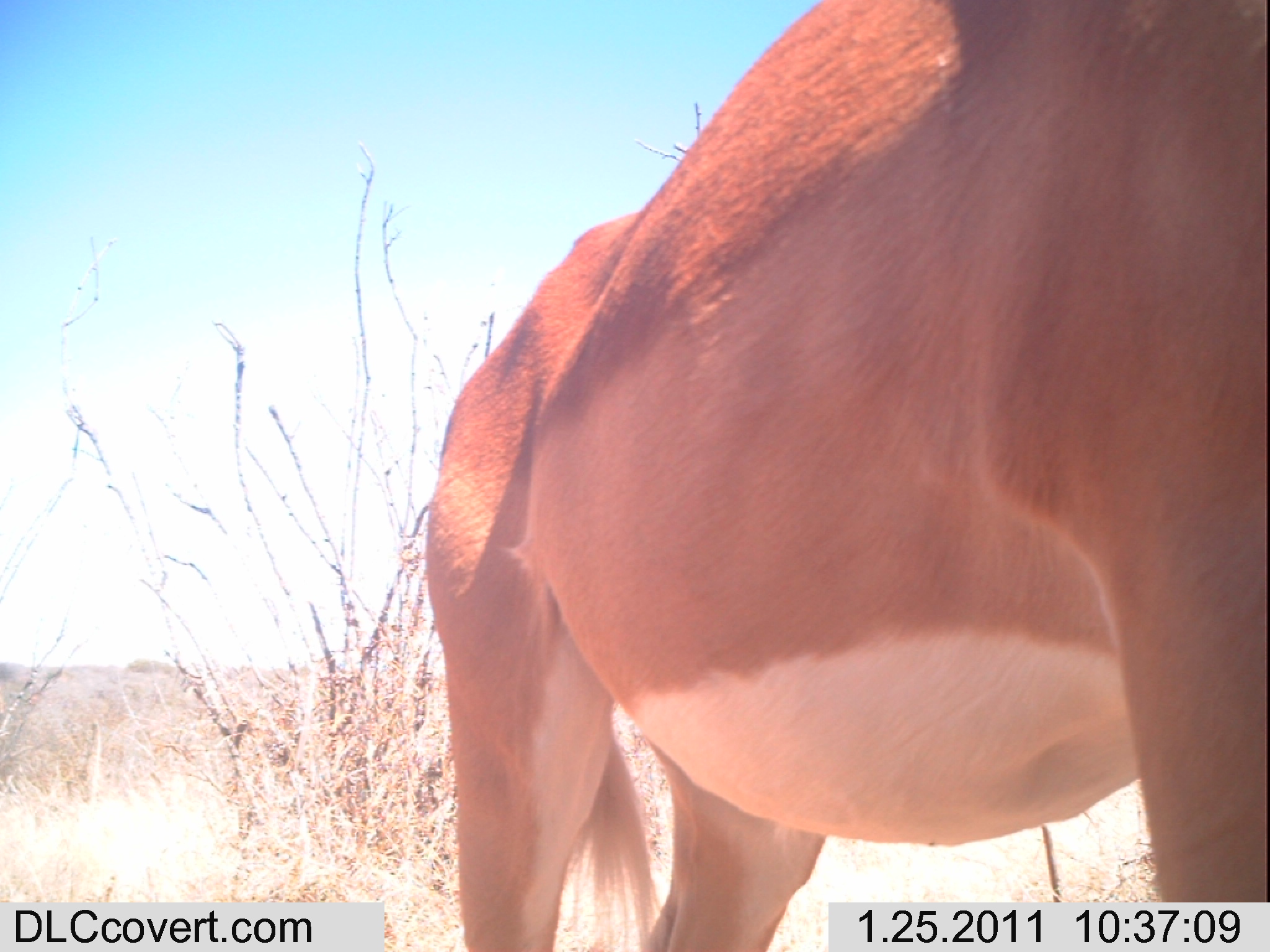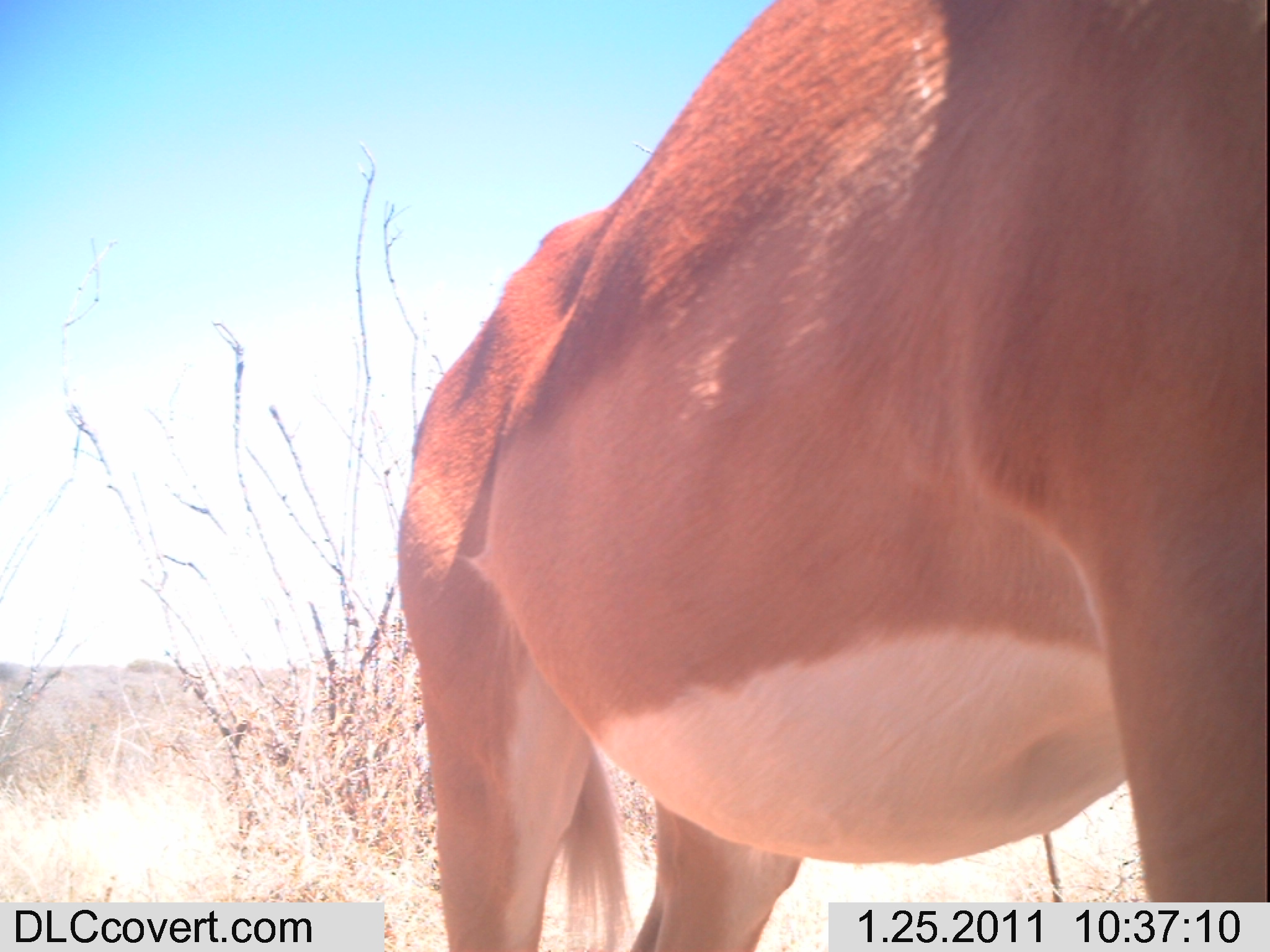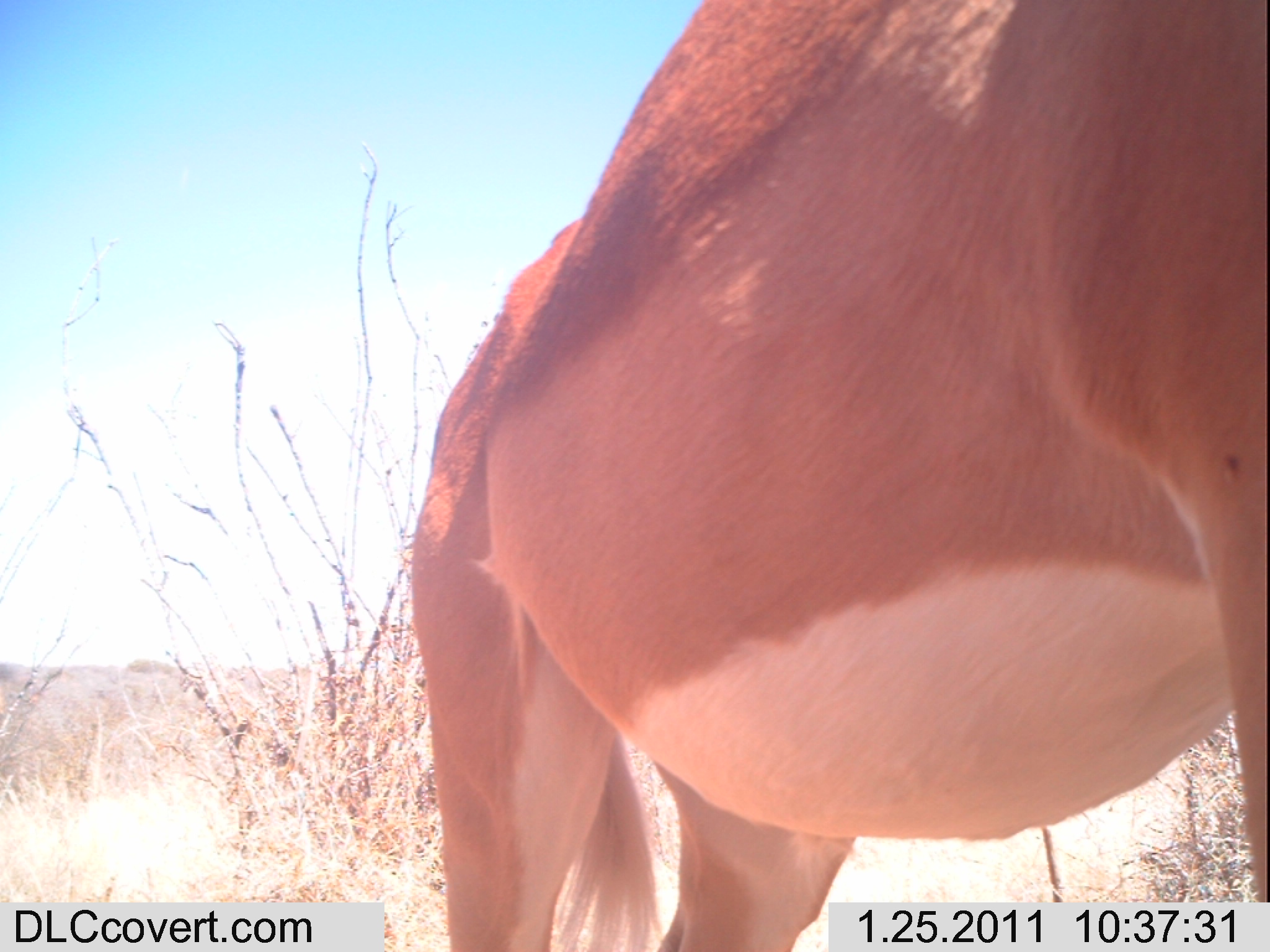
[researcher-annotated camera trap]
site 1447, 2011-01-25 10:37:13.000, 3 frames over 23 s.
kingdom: Animalia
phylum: Chordata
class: Mammalia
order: Artiodactyla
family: Bovidae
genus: Aepyceros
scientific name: Aepyceros melampus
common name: impala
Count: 1.